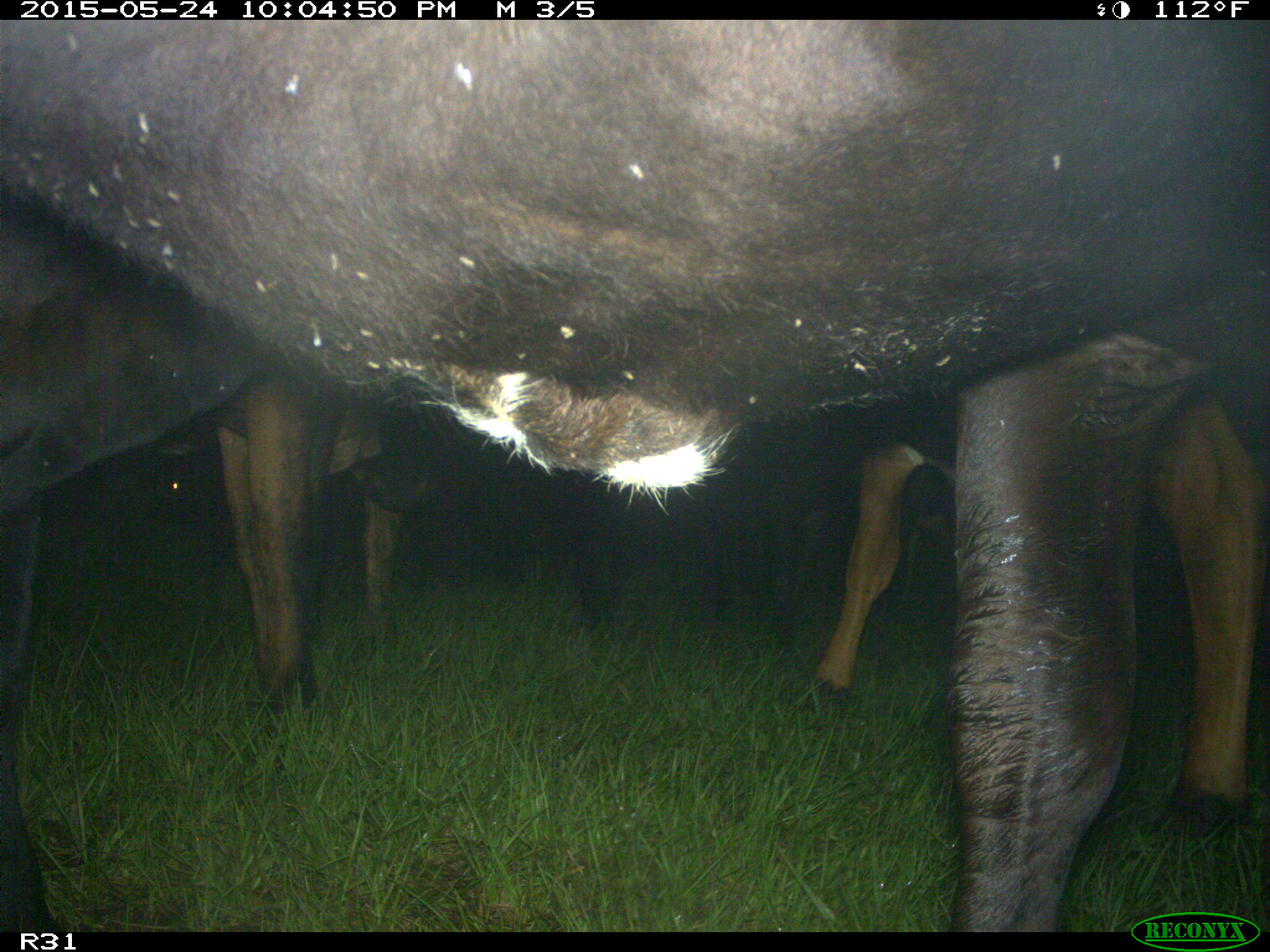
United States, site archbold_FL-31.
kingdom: Animalia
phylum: Chordata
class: Mammalia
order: Artiodactyla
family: Bovidae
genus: Bos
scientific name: Bos taurus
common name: domestic cow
Bos taurus (domestic cow).